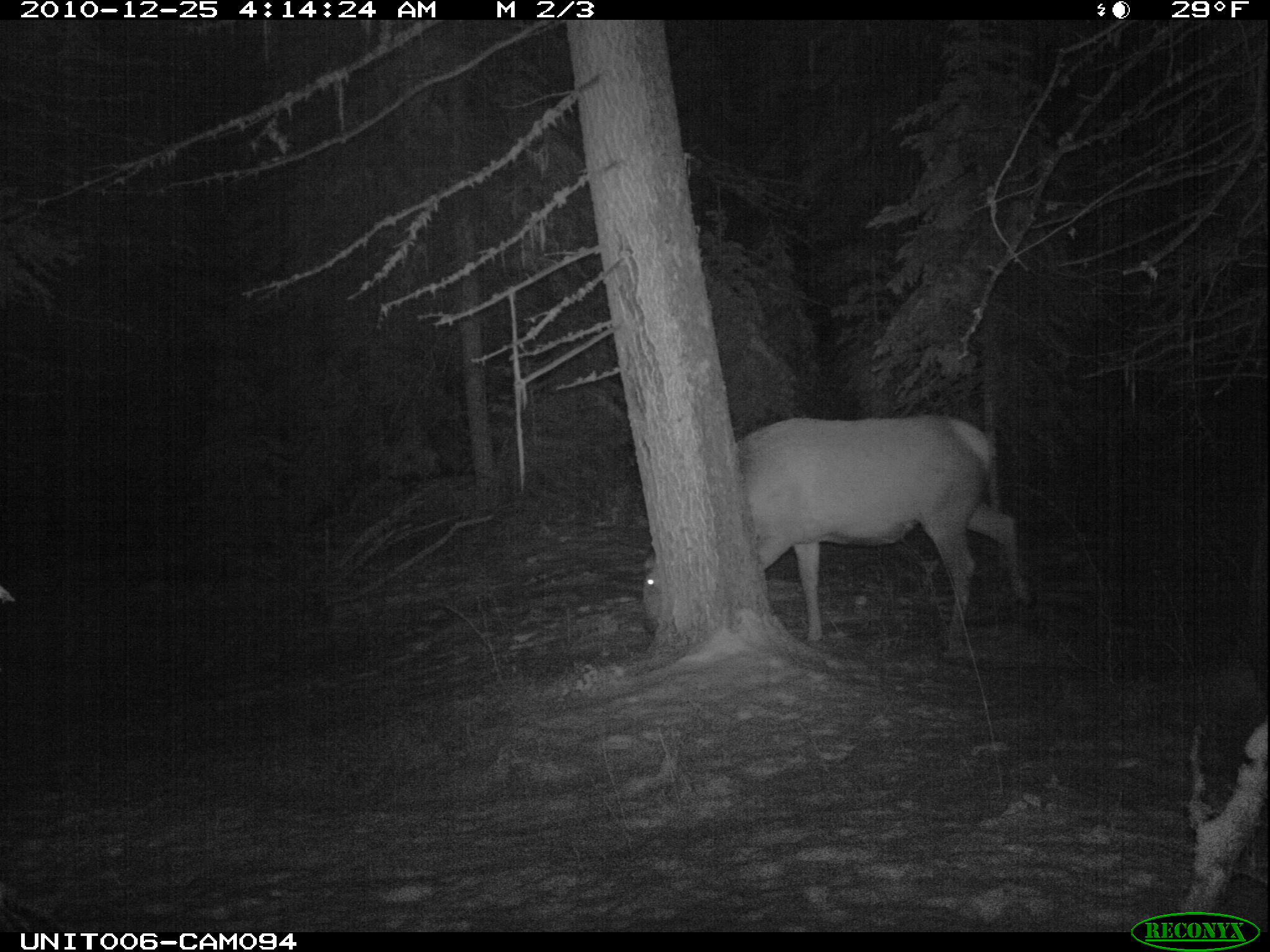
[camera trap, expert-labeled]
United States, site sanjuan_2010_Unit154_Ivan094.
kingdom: Animalia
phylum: Chordata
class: Mammalia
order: Artiodactyla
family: Cervidae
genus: Cervus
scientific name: Cervus elaphus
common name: red deer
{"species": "Cervus elaphus (red deer)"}